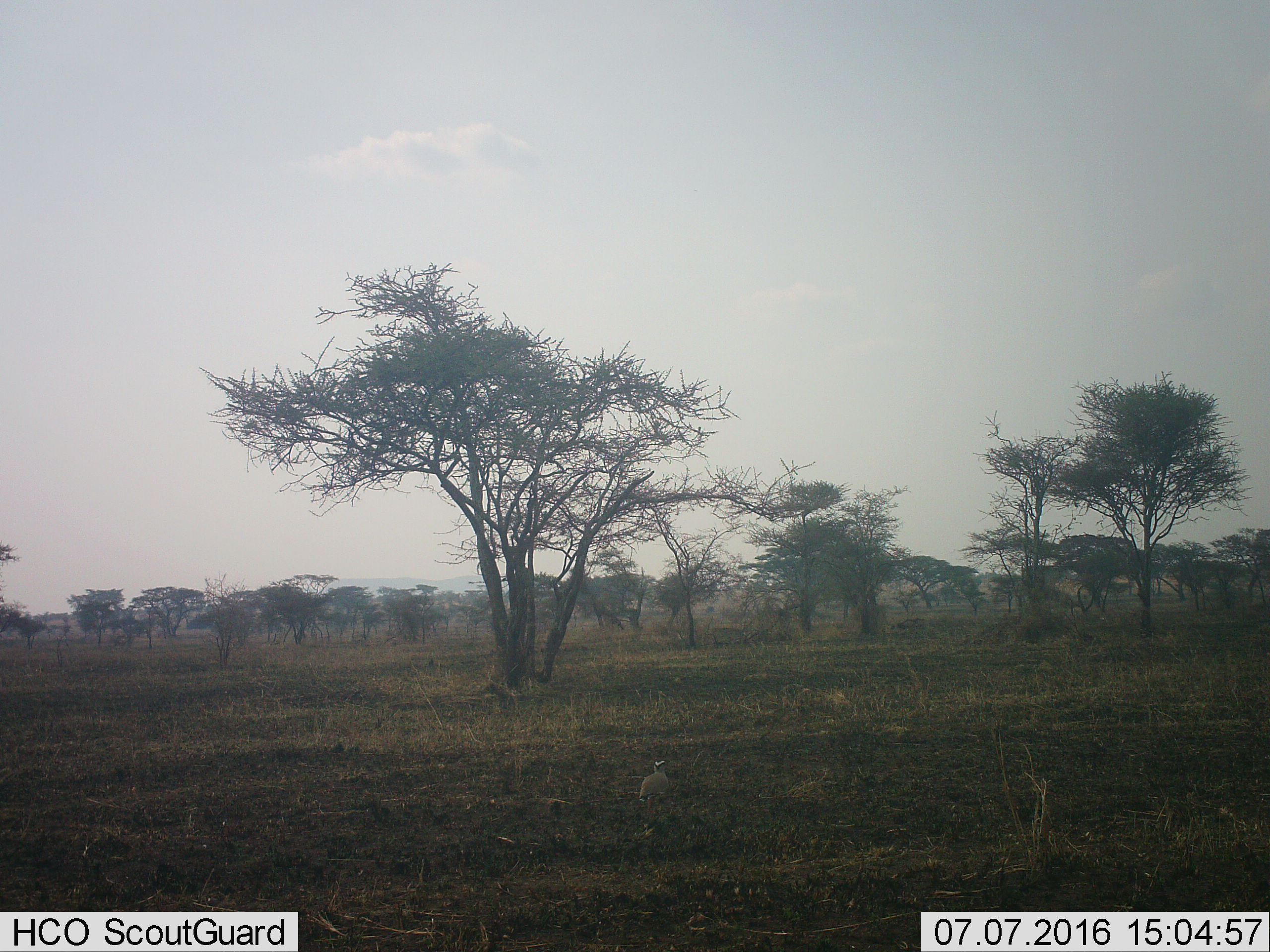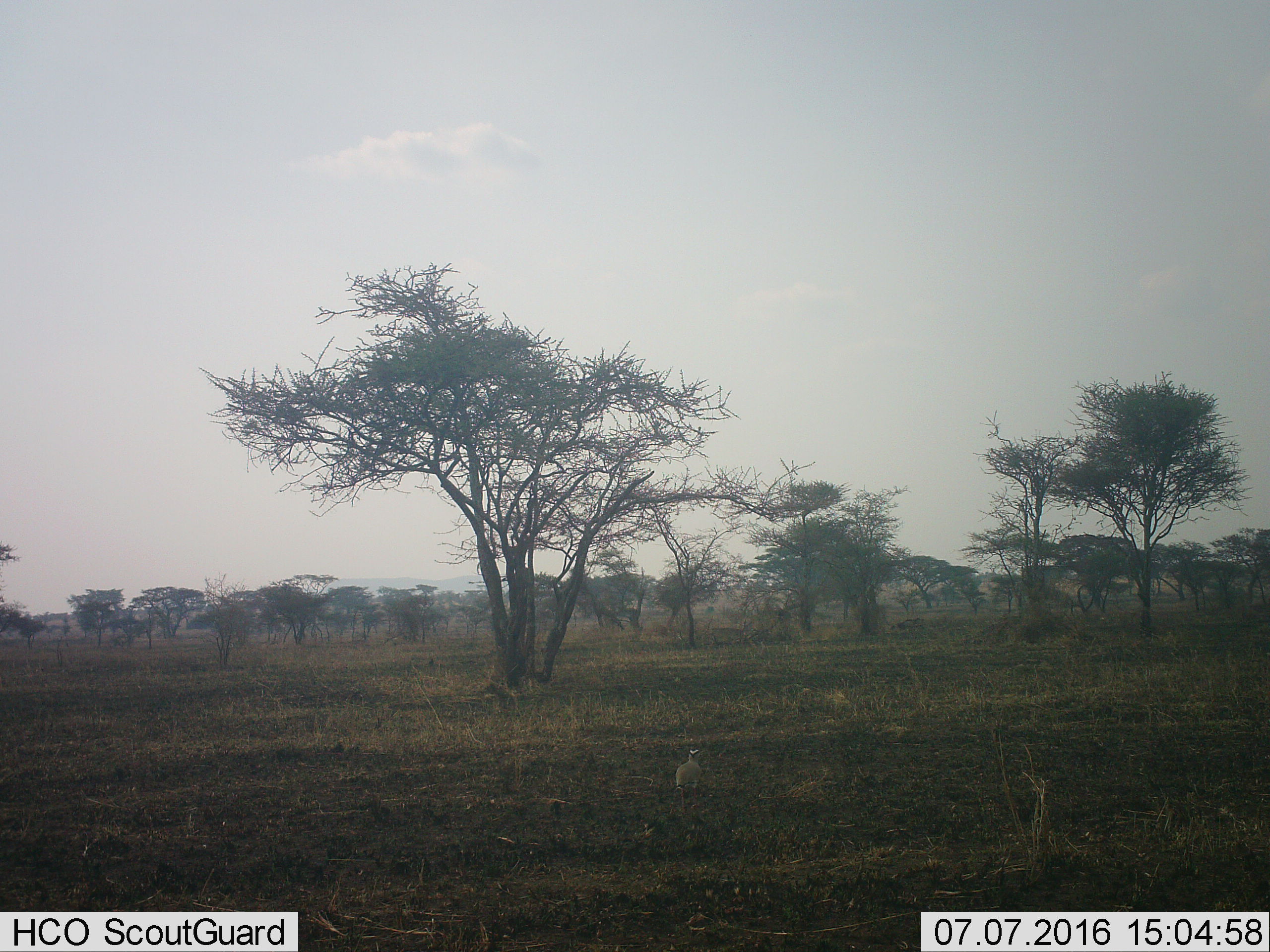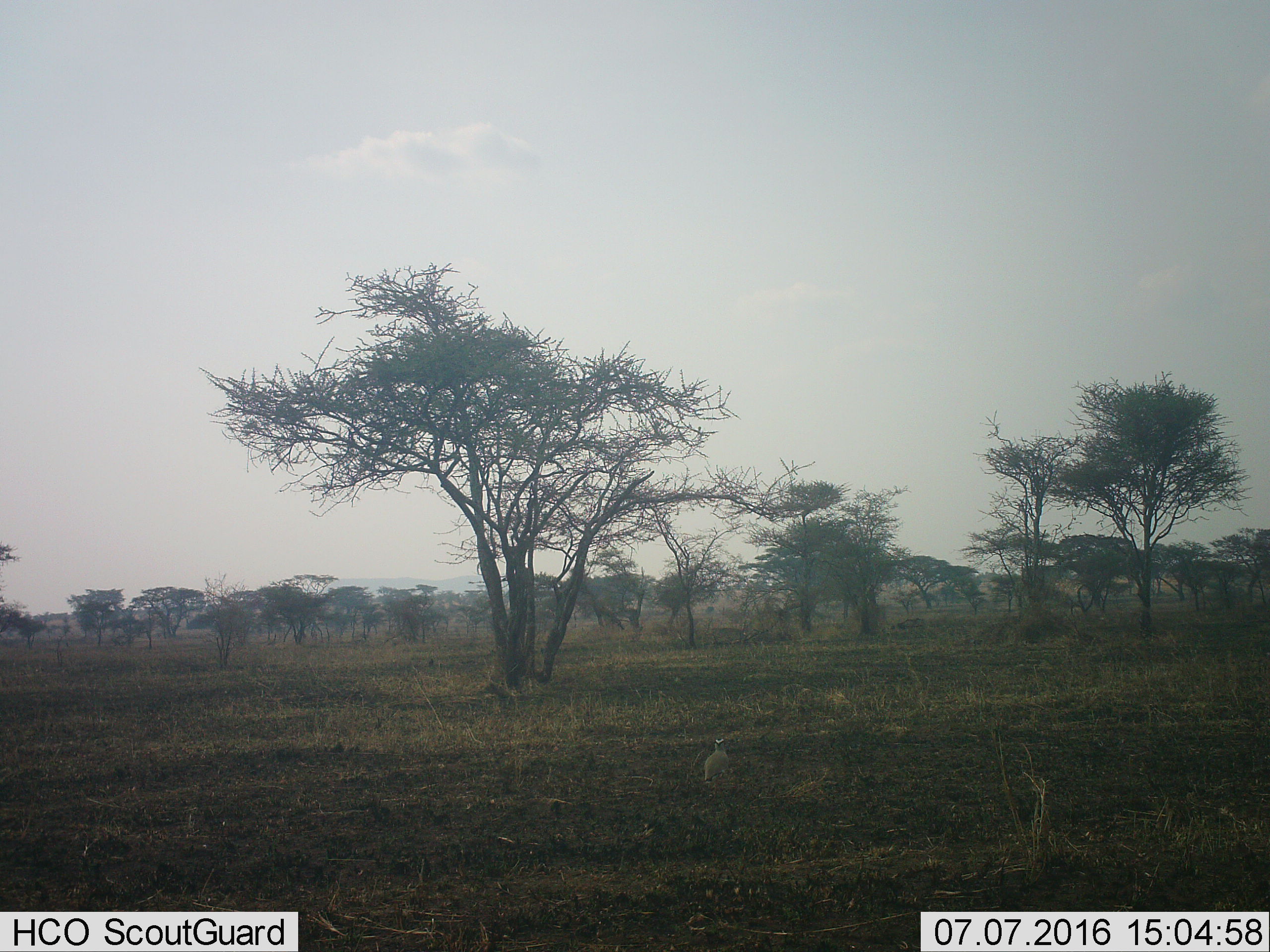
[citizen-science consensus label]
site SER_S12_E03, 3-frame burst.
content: unidentified animal